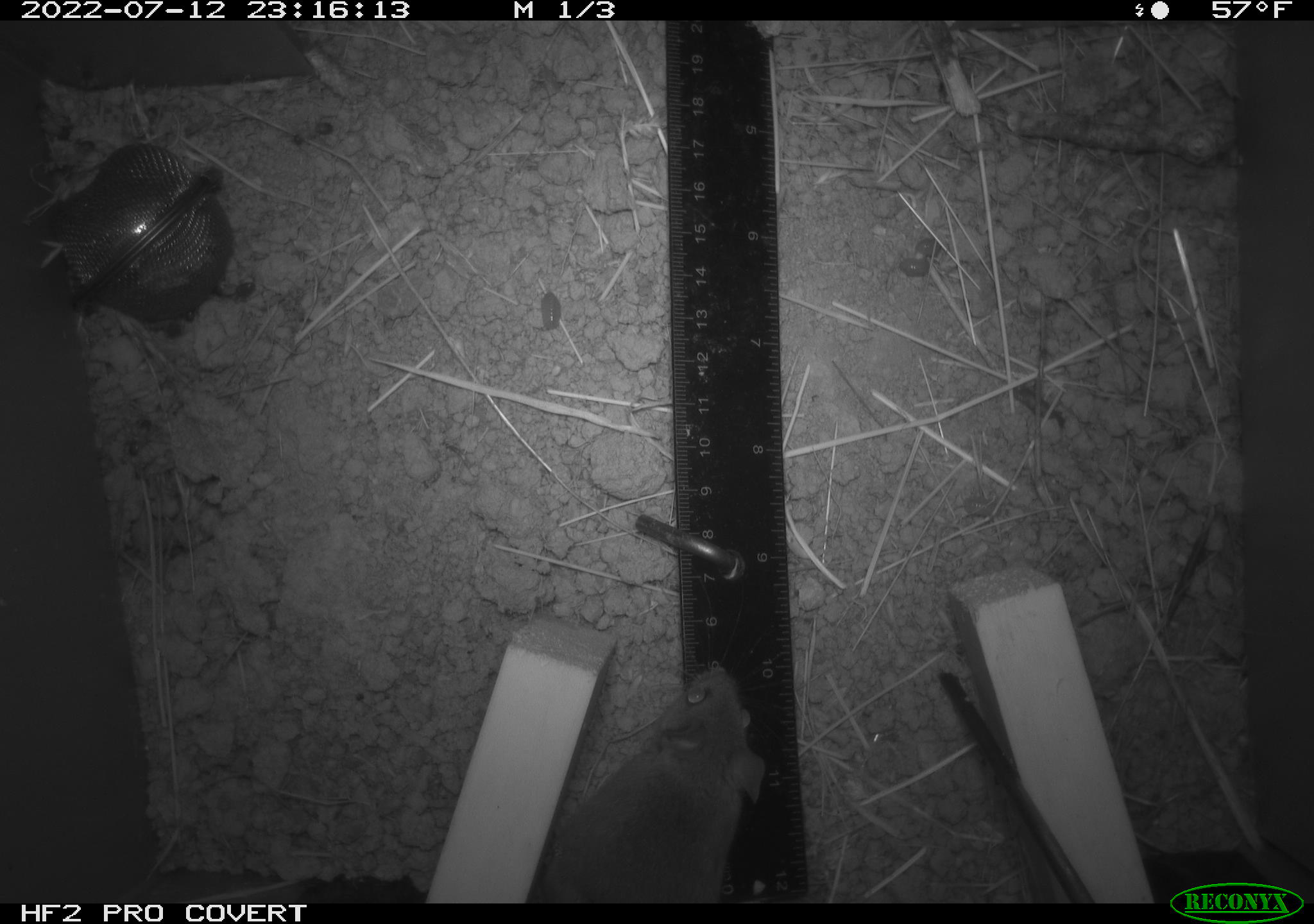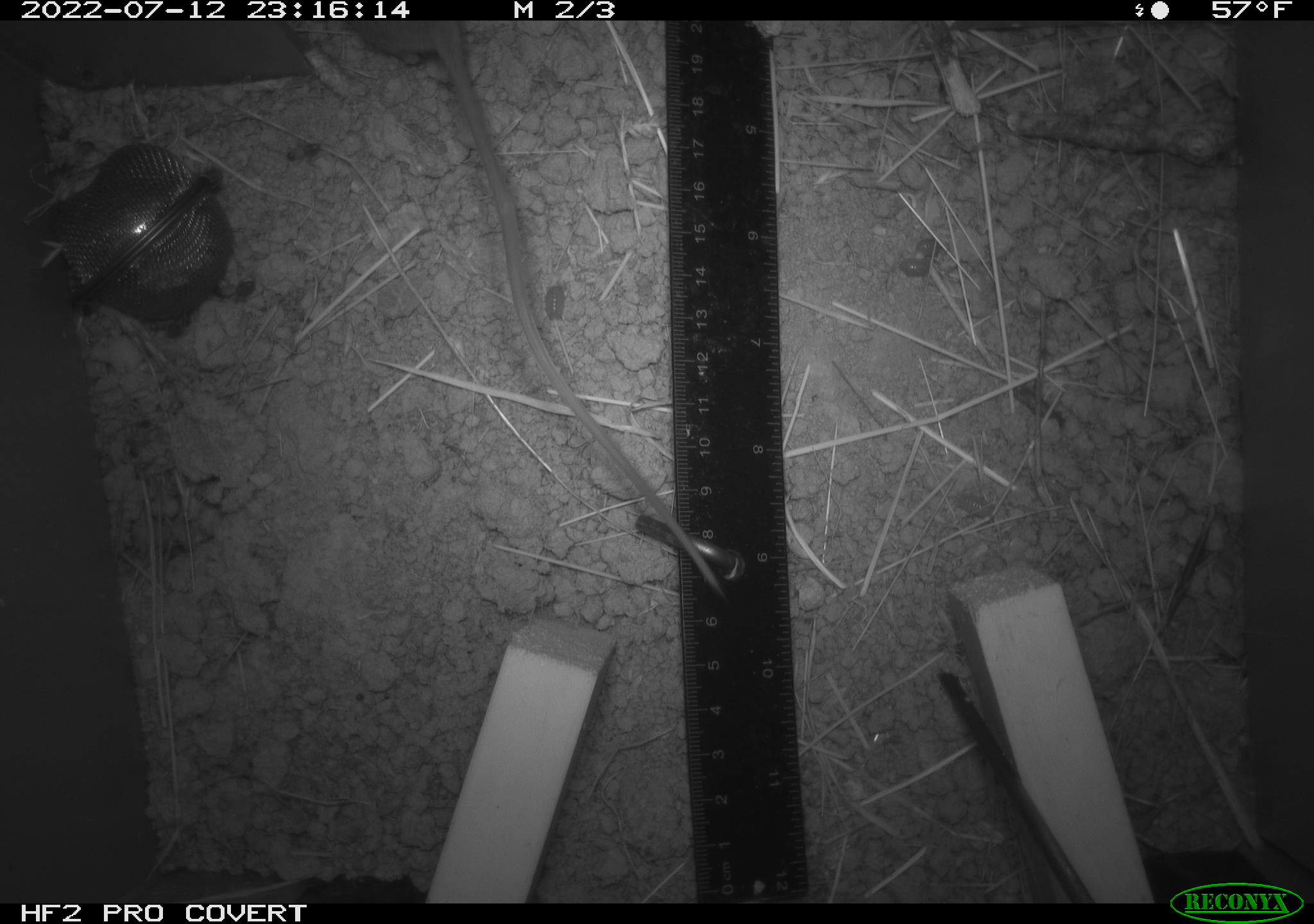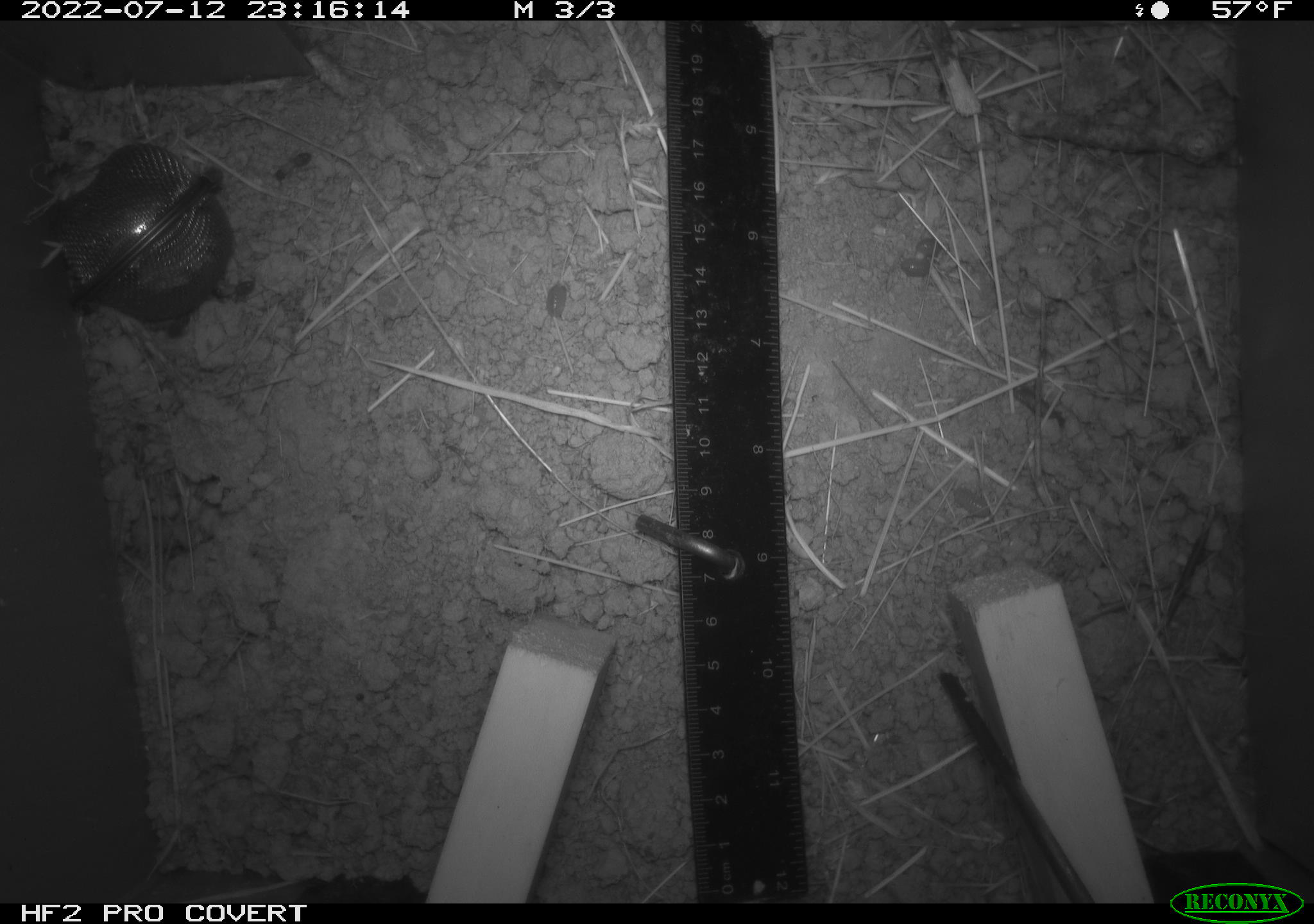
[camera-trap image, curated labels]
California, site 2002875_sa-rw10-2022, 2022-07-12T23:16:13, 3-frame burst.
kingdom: Animalia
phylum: Arthropoda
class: Malacostraca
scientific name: Malacostraca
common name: amphipods, crabs, isopods, krill, lobsters and shrimps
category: malacostracan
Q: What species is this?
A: Malacostracan (amphipods, crabs, isopods, krill, lobsters and shrimps) (Malacostraca).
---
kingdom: Animalia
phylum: Chordata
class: Mammalia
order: Rodentia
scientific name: Rodentia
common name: mouse species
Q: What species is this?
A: Mouse species (Rodentia).